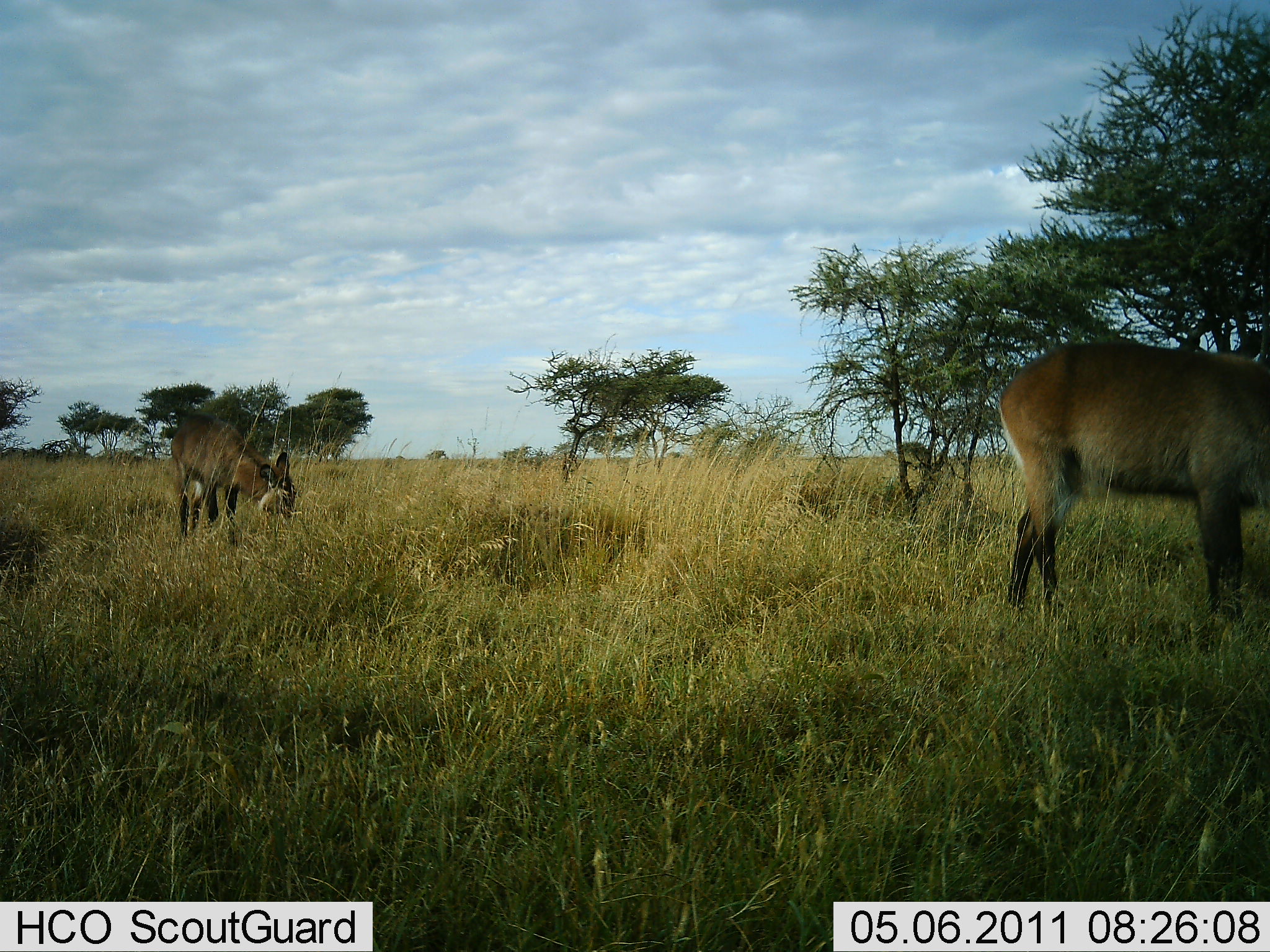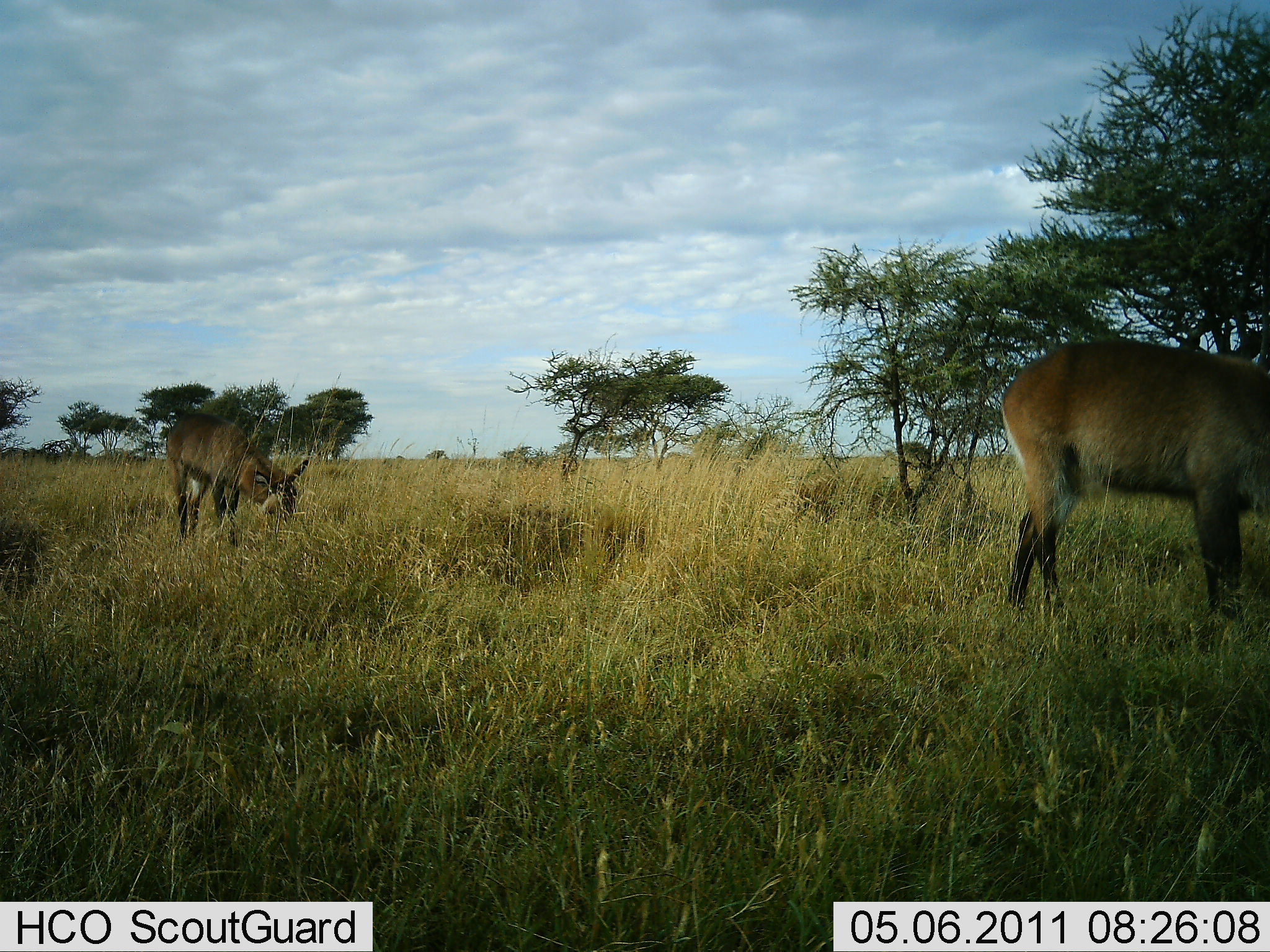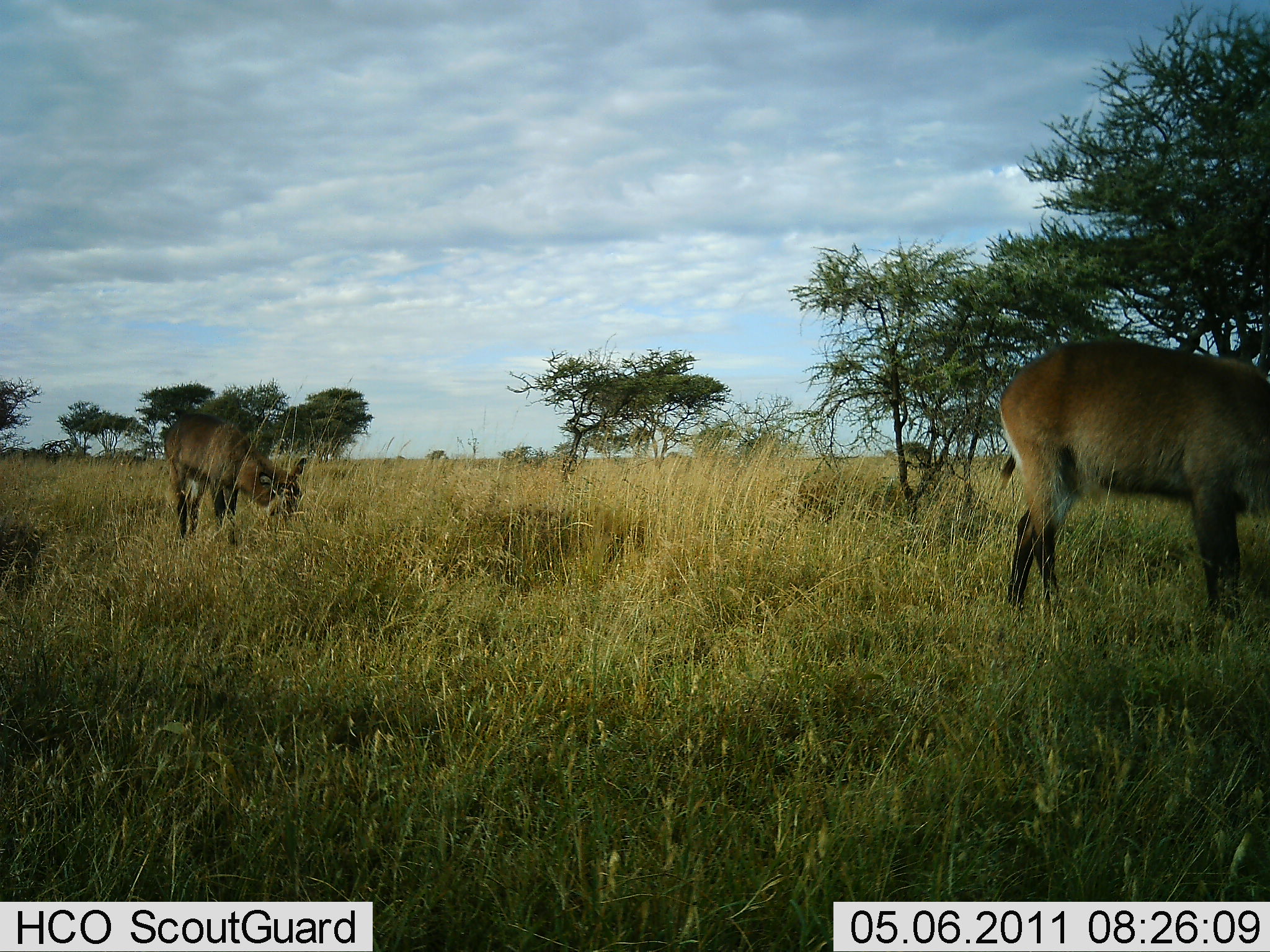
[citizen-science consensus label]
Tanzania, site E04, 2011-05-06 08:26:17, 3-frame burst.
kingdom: Animalia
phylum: Chordata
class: Mammalia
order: Artiodactyla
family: Bovidae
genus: Kobus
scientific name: Kobus ellipsiprymnus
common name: waterbuck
Waterbuck (Kobus ellipsiprymnus), count 2. Behavior (volunteer vote fractions): standing 8%, resting 0%, moving 0%, interacting 0%. Young present (vote fraction): 0%. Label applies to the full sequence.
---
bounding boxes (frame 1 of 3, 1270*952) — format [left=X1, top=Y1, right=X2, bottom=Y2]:
animal: [left=999, top=344, right=1270, bottom=619]; [left=171, top=411, right=297, bottom=548]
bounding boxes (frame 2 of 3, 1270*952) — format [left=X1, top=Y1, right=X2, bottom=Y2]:
animal: [left=1002, top=343, right=1270, bottom=622]; [left=169, top=411, right=310, bottom=551]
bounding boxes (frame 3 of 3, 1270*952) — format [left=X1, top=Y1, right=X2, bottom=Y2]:
animal: [left=999, top=340, right=1270, bottom=621]; [left=164, top=412, right=308, bottom=547]